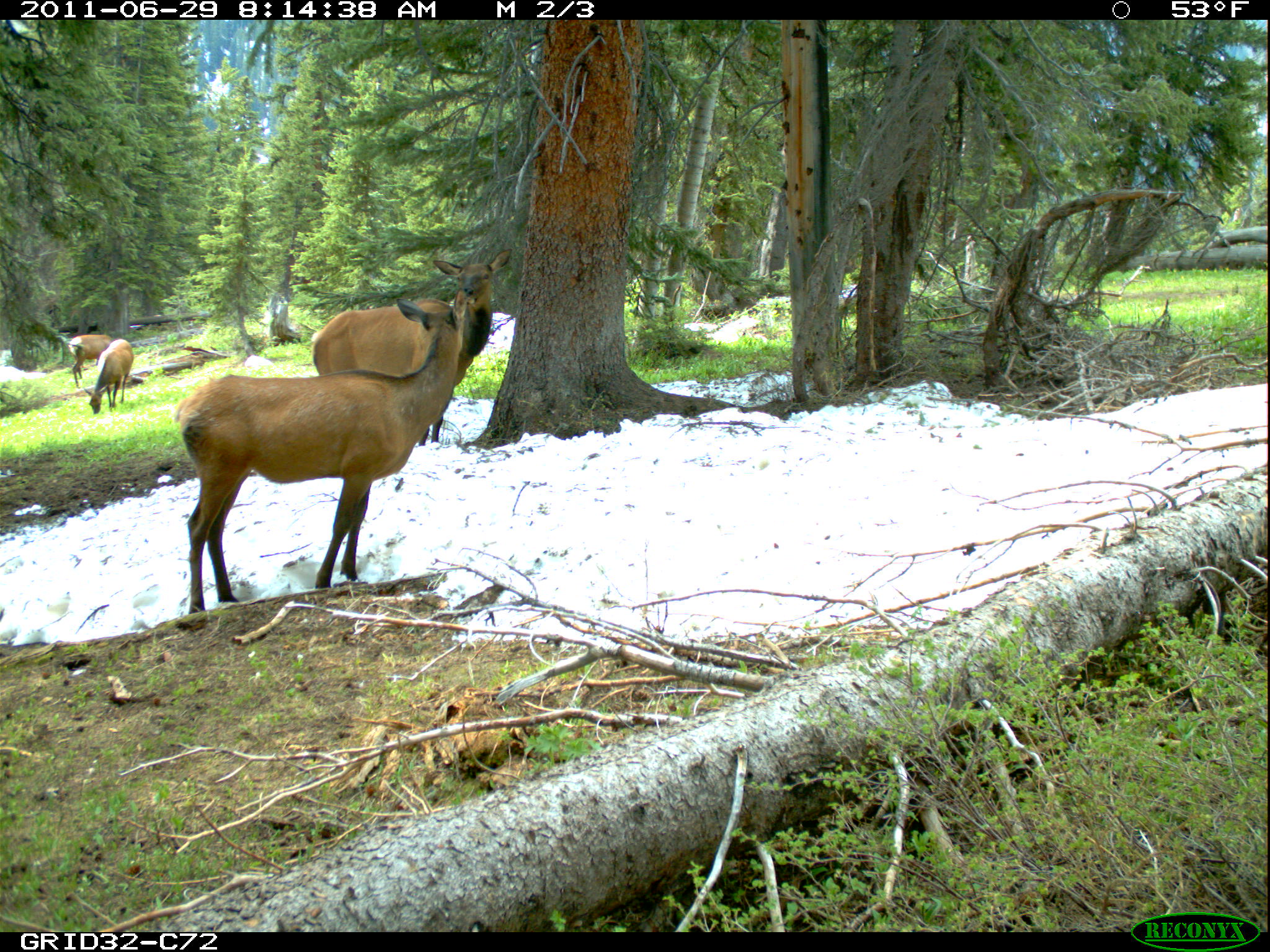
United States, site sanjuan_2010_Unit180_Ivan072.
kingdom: Animalia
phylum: Chordata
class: Mammalia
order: Artiodactyla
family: Cervidae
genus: Cervus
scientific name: Cervus elaphus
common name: red deer